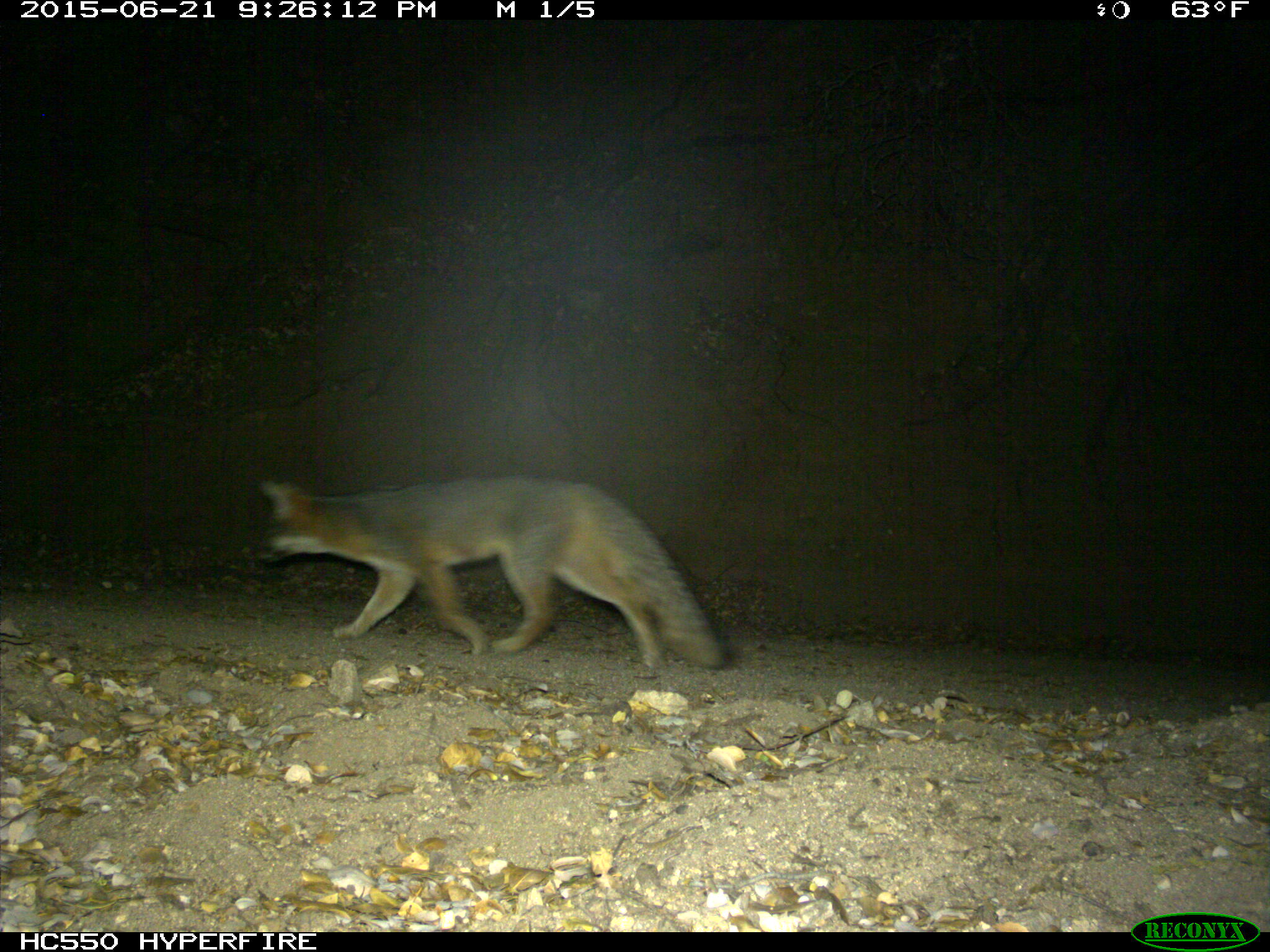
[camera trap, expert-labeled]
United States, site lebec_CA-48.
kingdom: Animalia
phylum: Chordata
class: Mammalia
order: Carnivora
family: Canidae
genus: Urocyon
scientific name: Urocyon cinereoargenteus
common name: gray fox